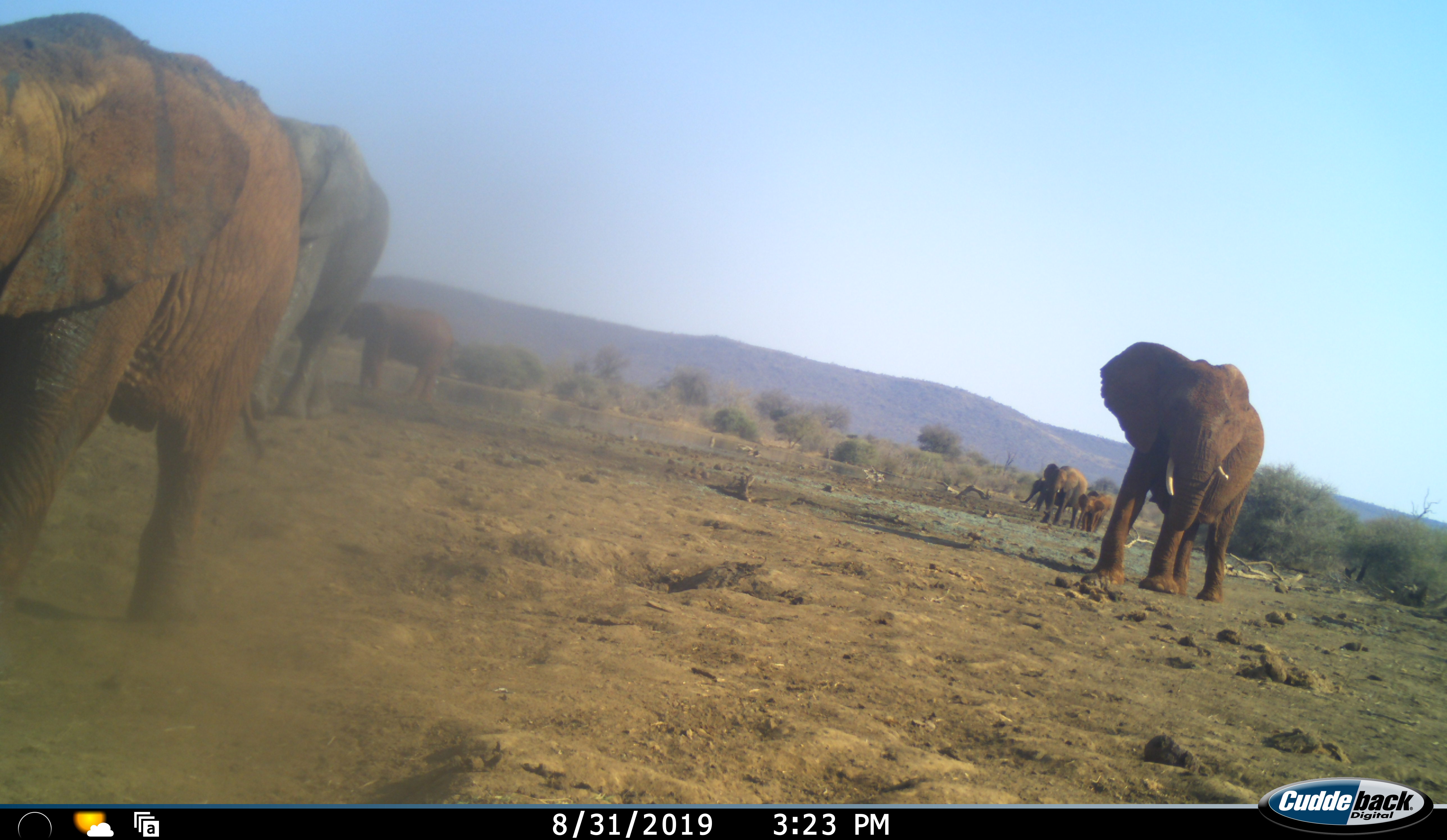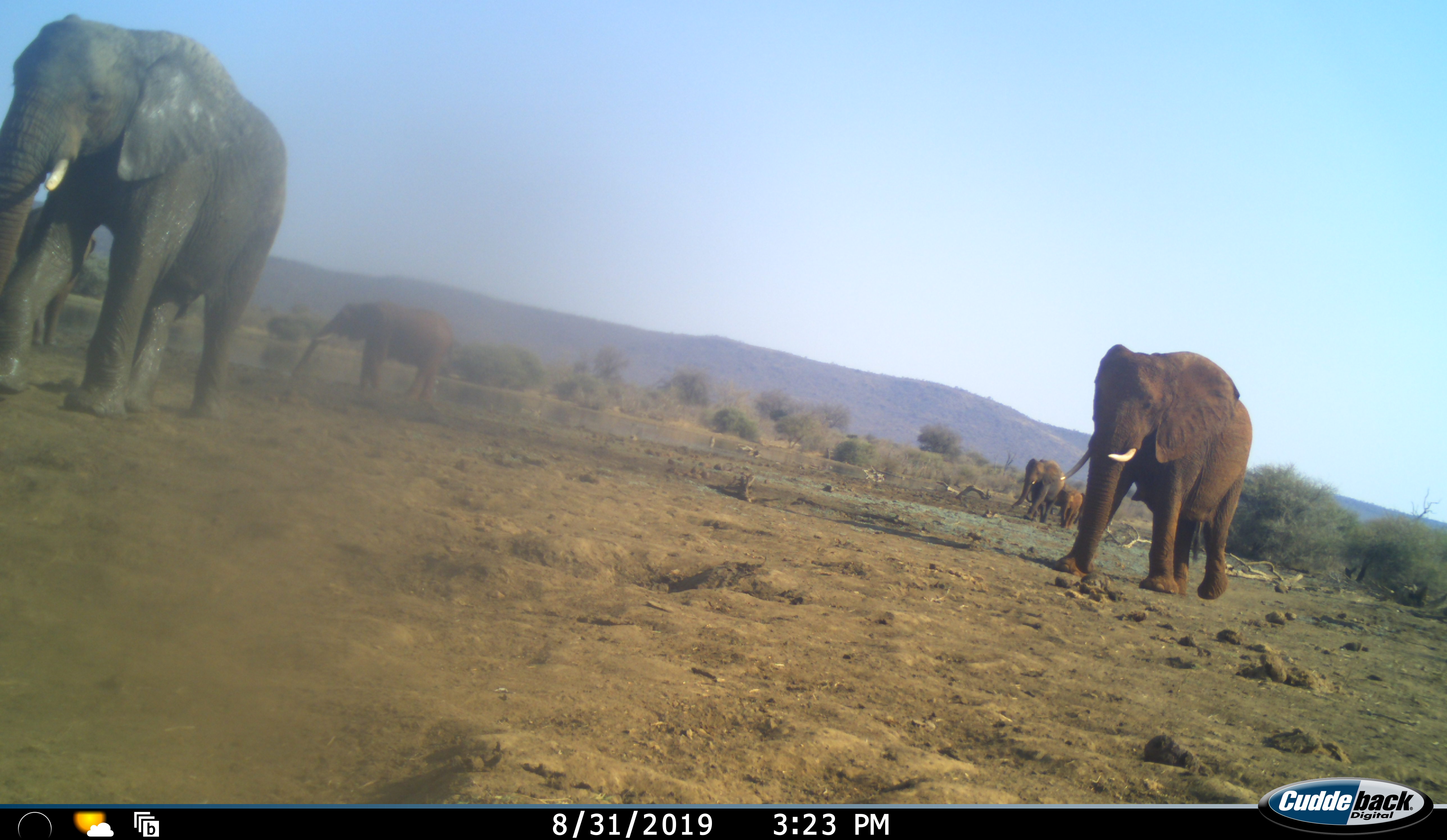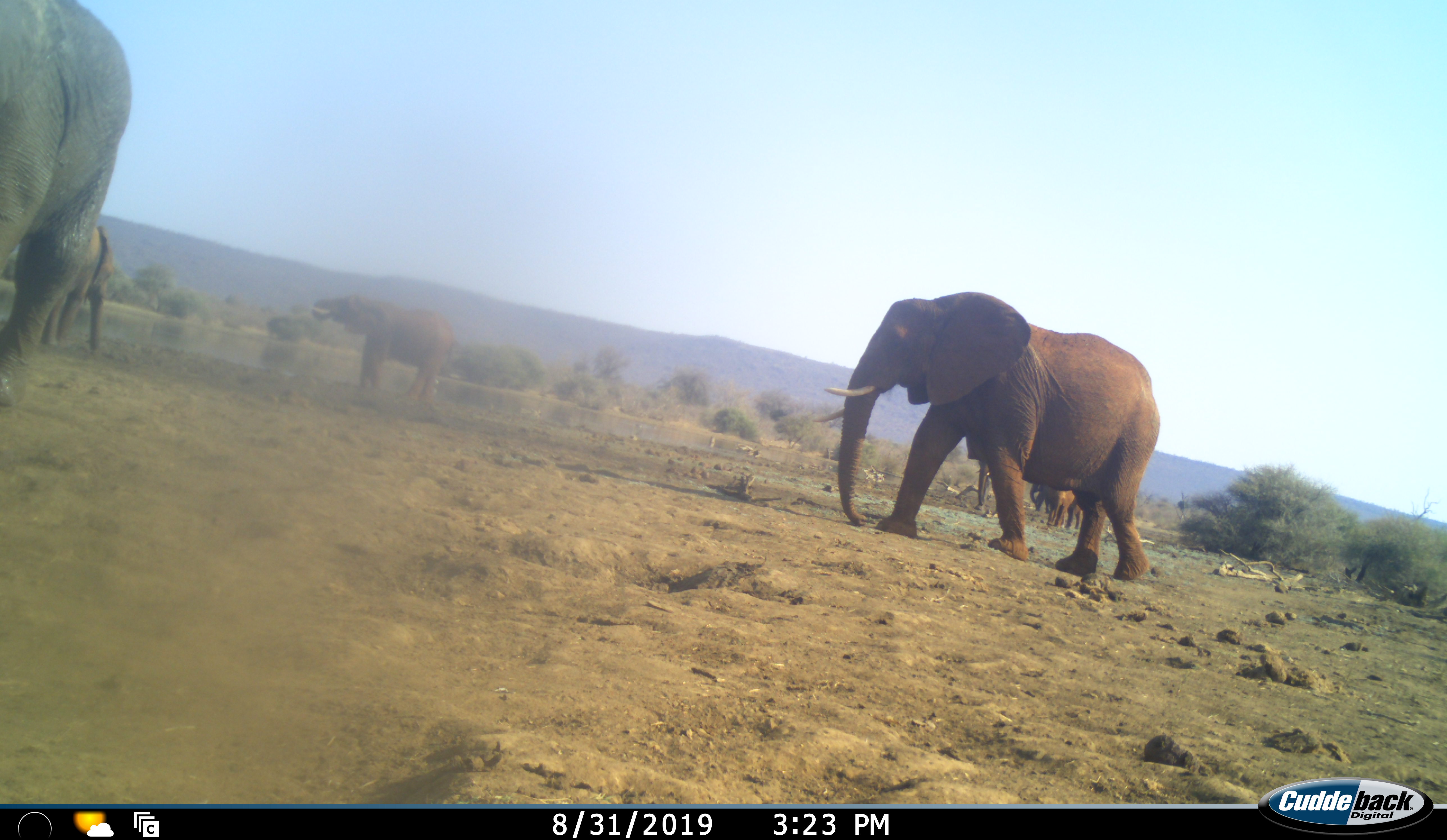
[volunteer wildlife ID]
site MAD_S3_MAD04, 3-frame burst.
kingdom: Animalia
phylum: Chordata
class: Mammalia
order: Proboscidea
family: Elephantidae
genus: Loxodonta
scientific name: Loxodonta africana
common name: african bush elephant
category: elephant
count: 8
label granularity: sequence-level